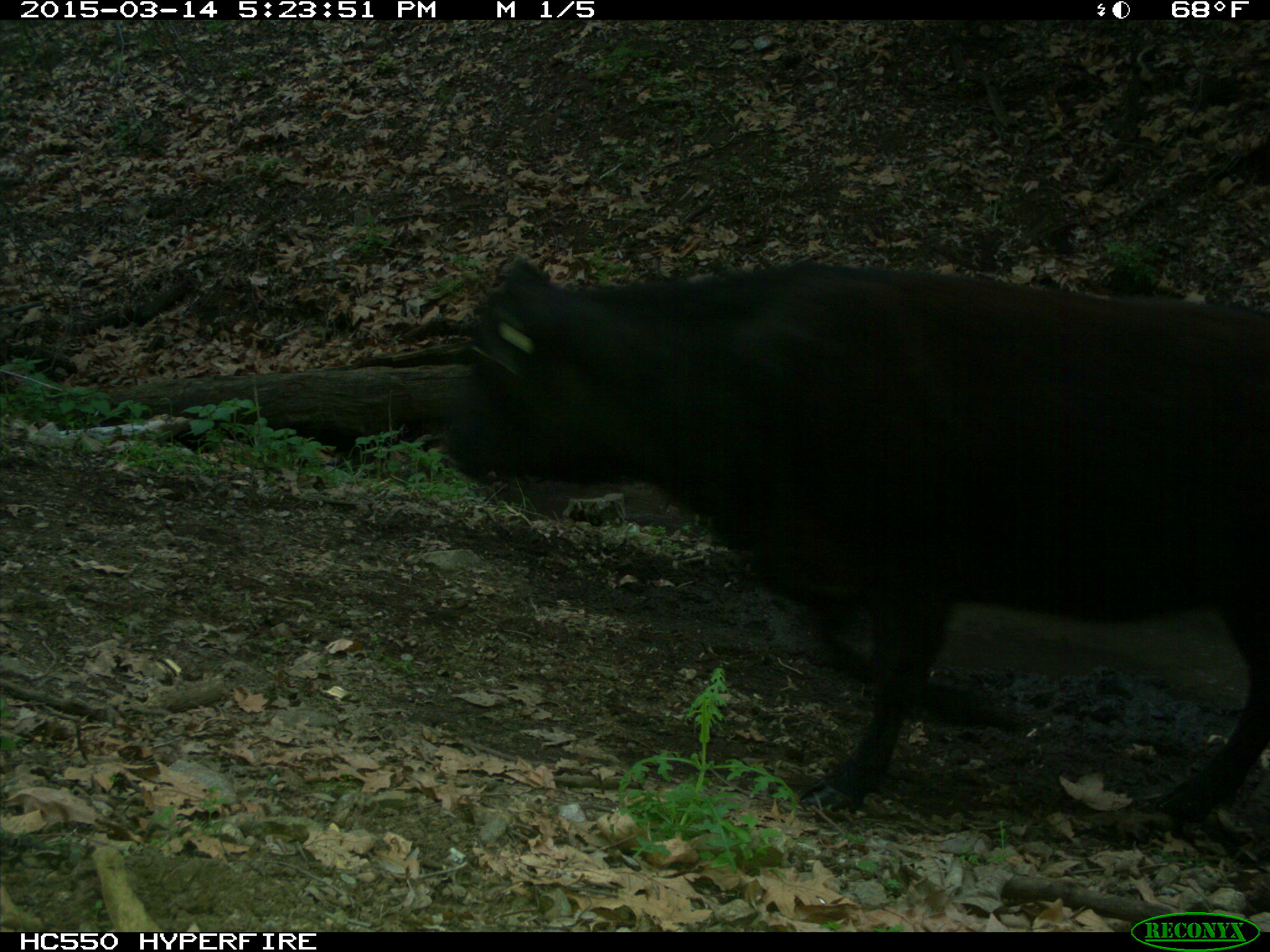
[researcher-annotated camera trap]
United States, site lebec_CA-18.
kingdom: Animalia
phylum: Chordata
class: Mammalia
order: Artiodactyla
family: Bovidae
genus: Bos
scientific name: Bos taurus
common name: domestic cow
Bos taurus (domestic cow).